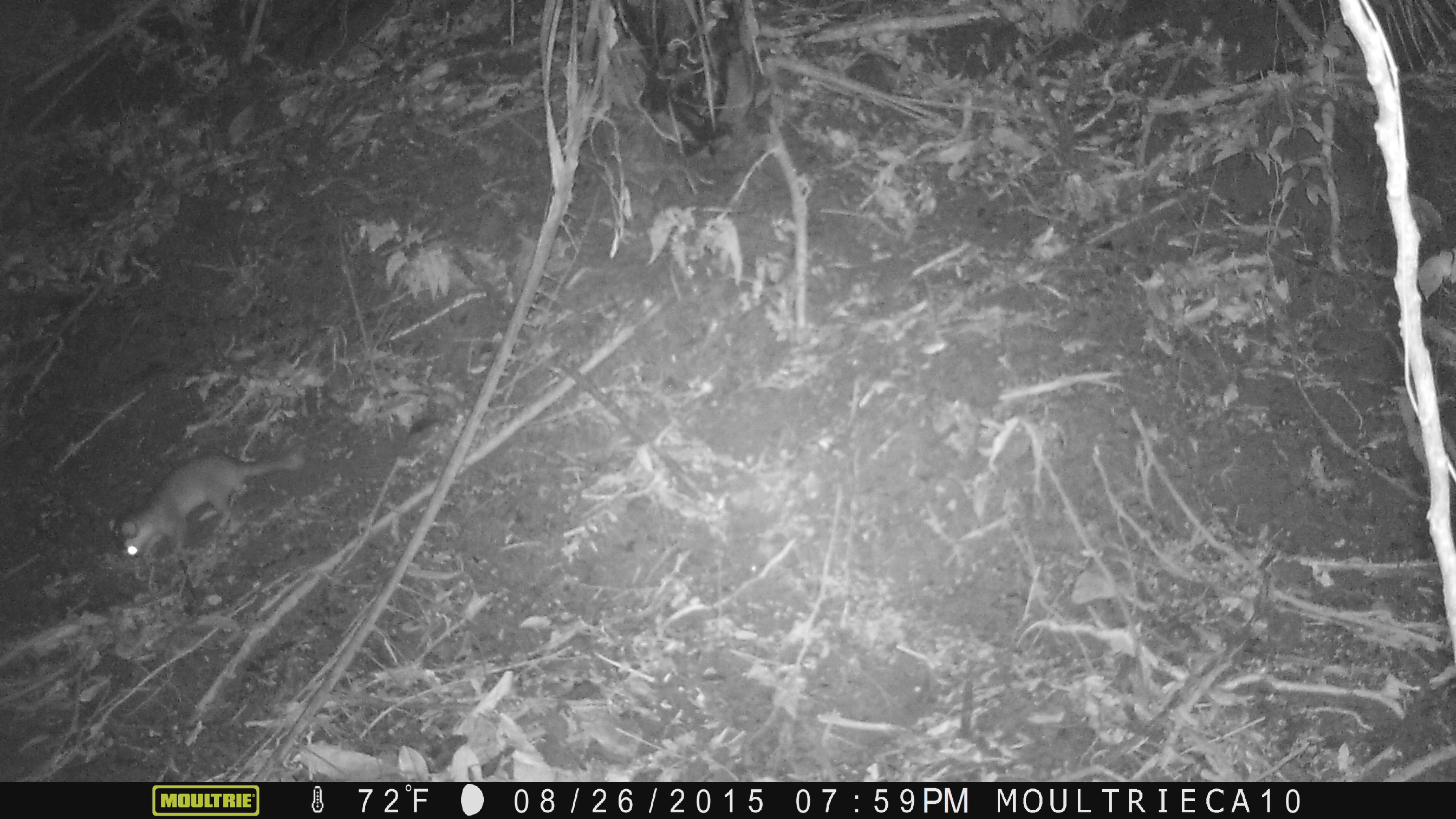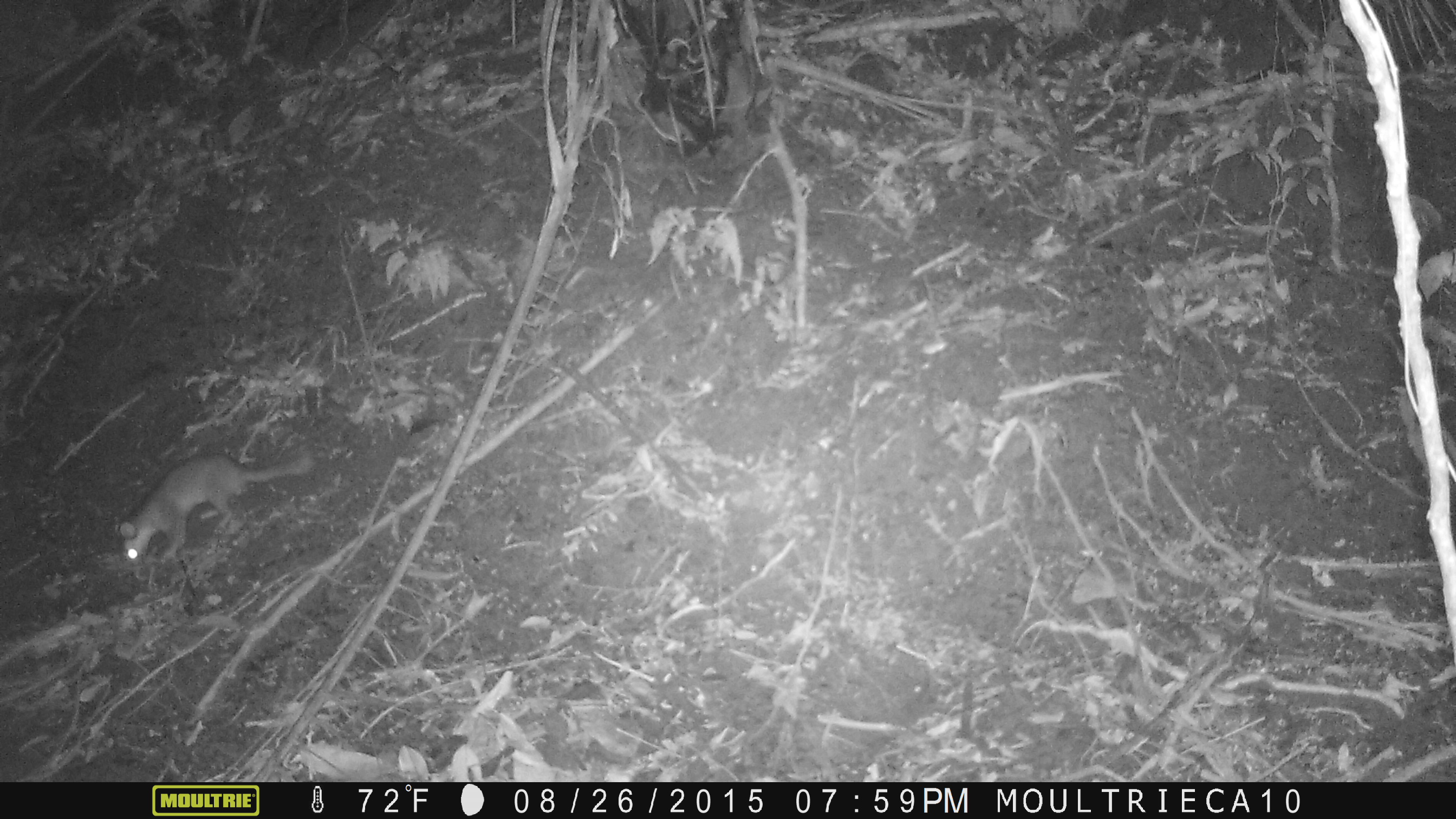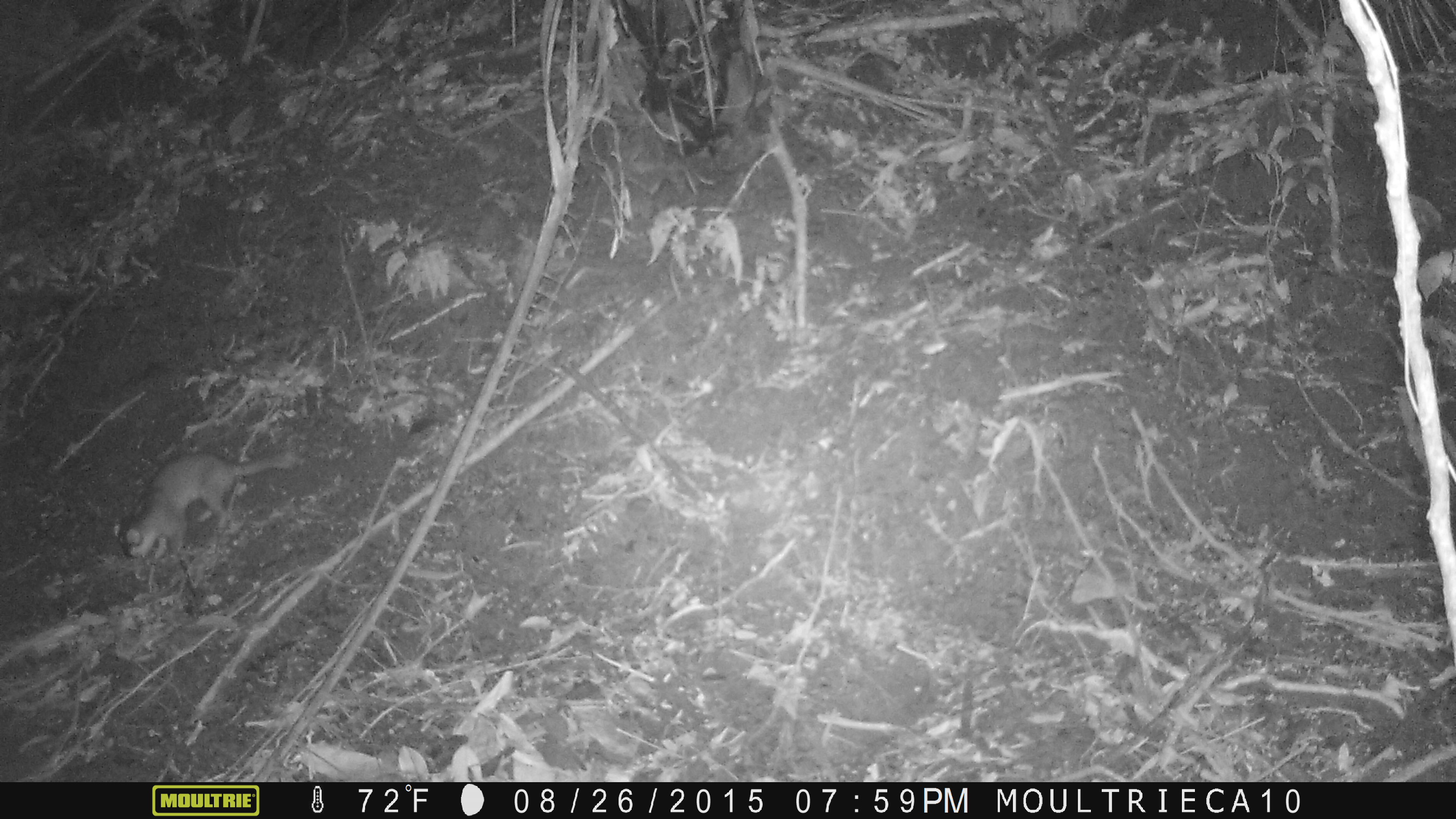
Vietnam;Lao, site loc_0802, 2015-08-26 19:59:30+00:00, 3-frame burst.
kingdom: Animalia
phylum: Chordata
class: Mammalia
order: Carnivora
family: Mustelidae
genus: Melogale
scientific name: Melogale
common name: ferret badger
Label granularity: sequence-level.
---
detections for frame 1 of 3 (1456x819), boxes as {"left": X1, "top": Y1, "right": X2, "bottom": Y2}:
ferret badger: {"left": 108, "top": 443, "right": 306, "bottom": 559}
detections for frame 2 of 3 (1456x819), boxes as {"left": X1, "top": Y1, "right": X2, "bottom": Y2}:
ferret badger: {"left": 117, "top": 450, "right": 315, "bottom": 565}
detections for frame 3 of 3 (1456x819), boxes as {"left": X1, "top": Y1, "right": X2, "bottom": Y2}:
ferret badger: {"left": 114, "top": 448, "right": 299, "bottom": 559}